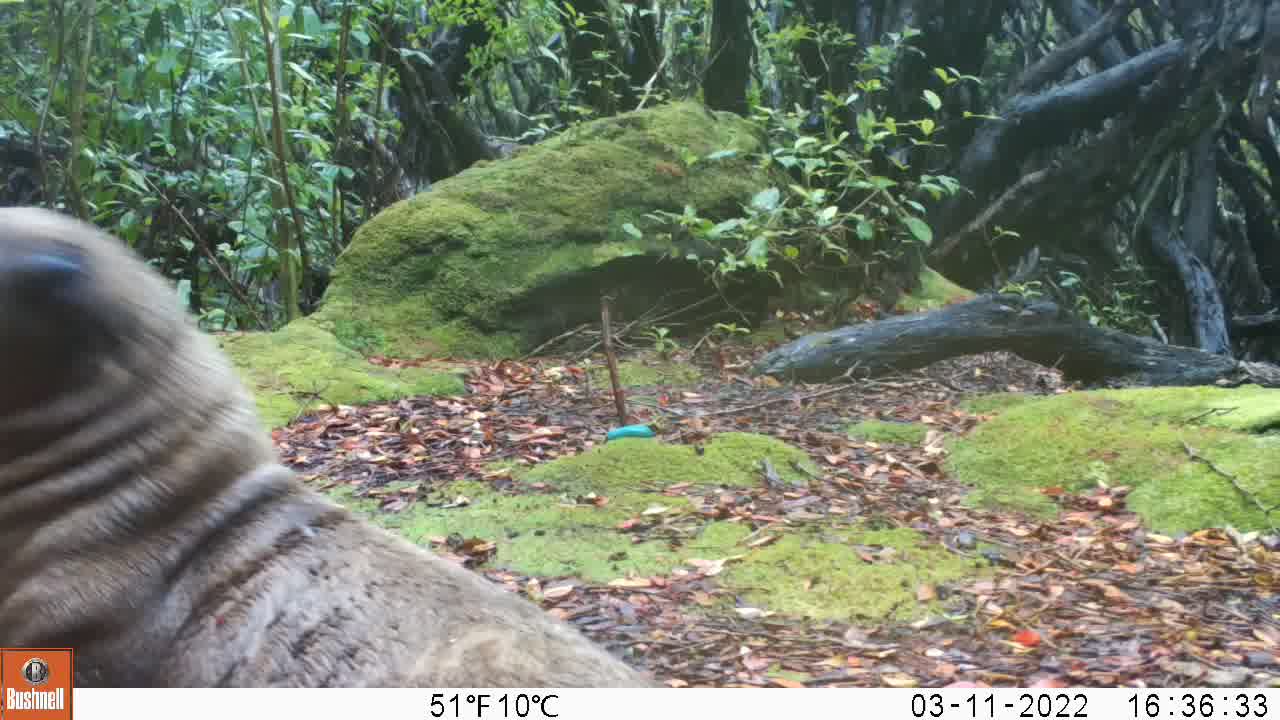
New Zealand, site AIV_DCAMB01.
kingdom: Animalia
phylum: Chordata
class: Mammalia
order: Carnivora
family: Otariidae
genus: Phocarctos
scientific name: Phocarctos hookeri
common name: new zealand sea lion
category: sealion